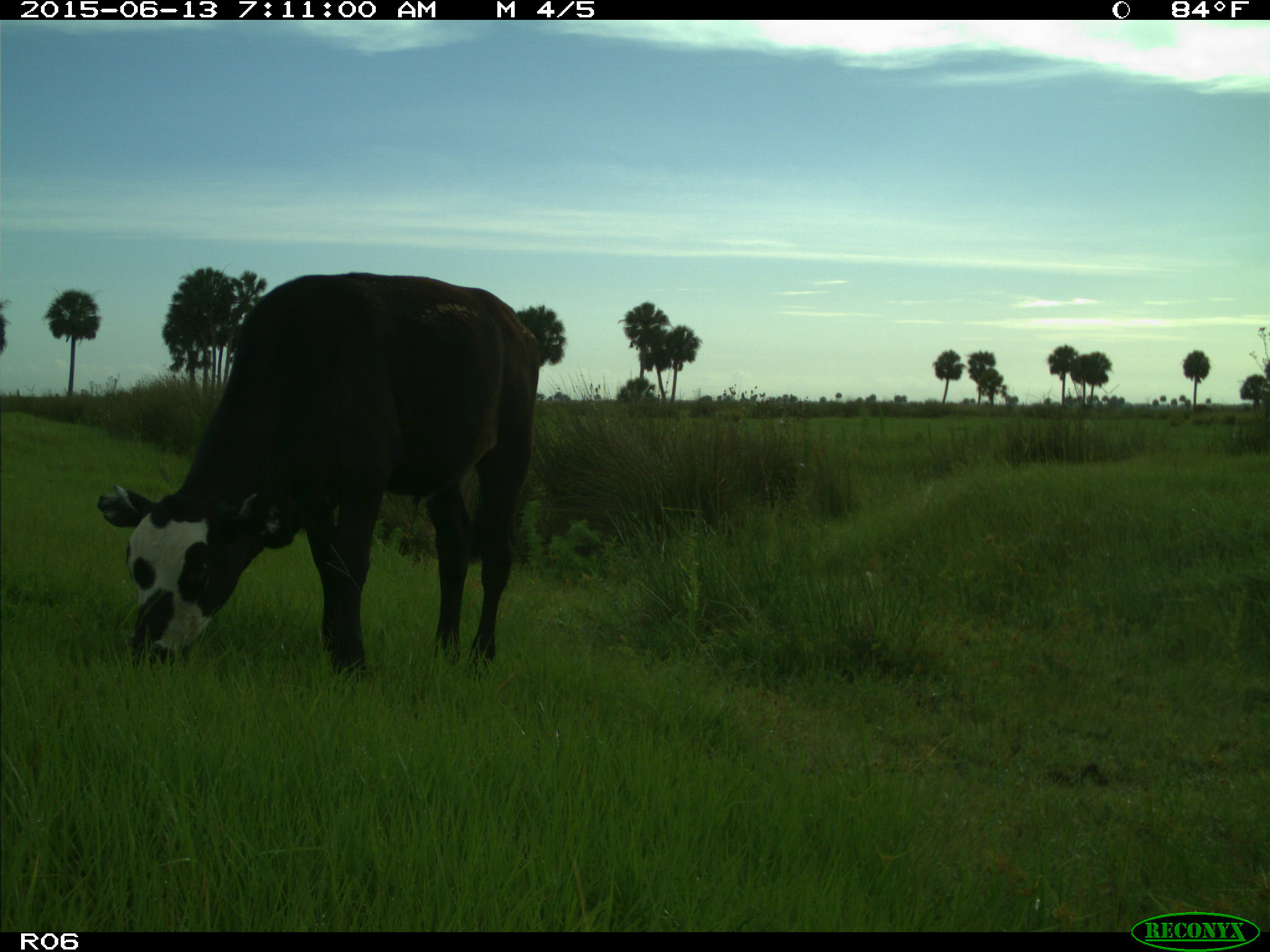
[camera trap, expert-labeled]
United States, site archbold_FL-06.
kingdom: Animalia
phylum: Chordata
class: Mammalia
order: Artiodactyla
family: Bovidae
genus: Bos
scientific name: Bos taurus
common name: domestic cow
Bos taurus (domestic cow).